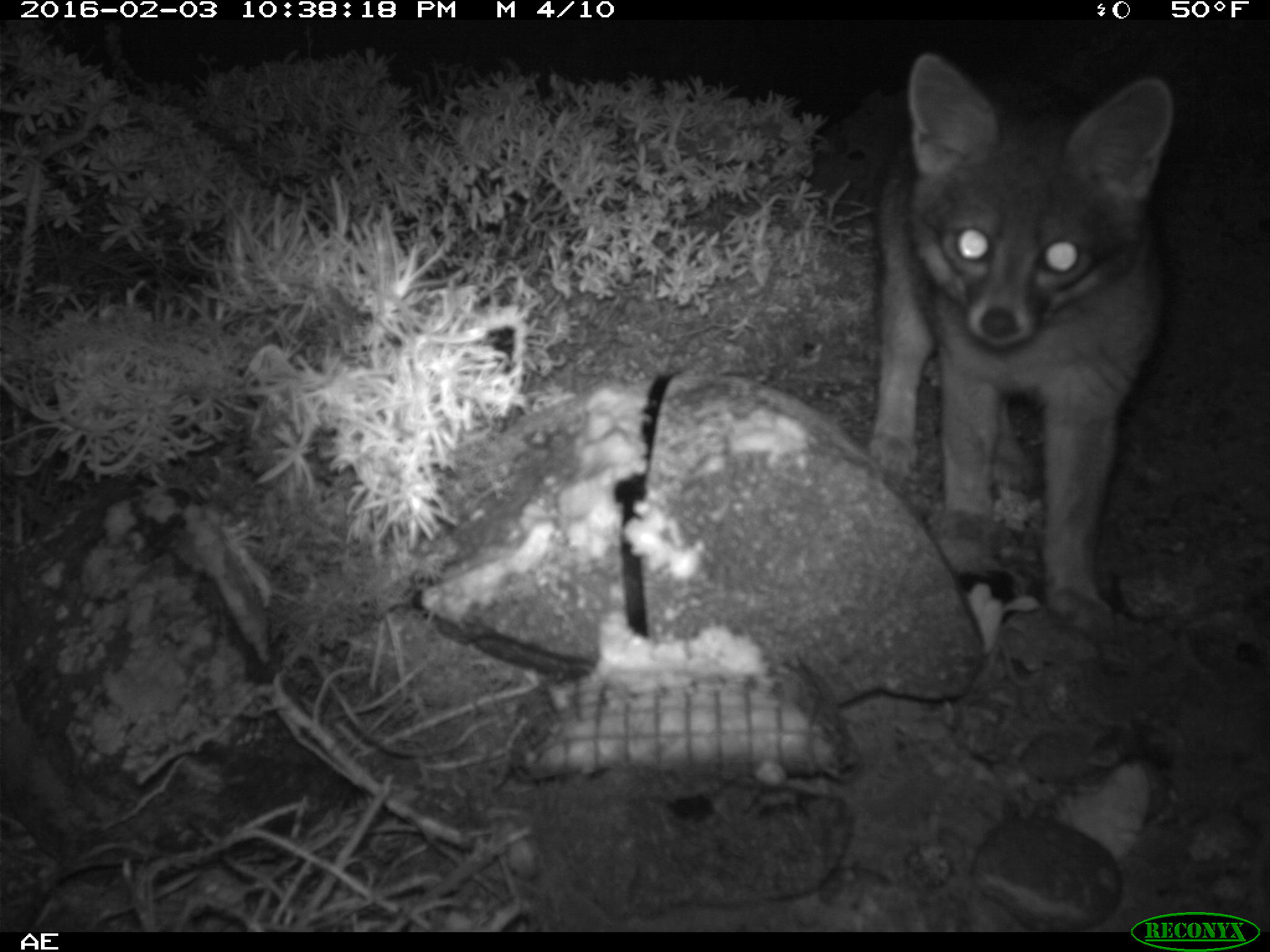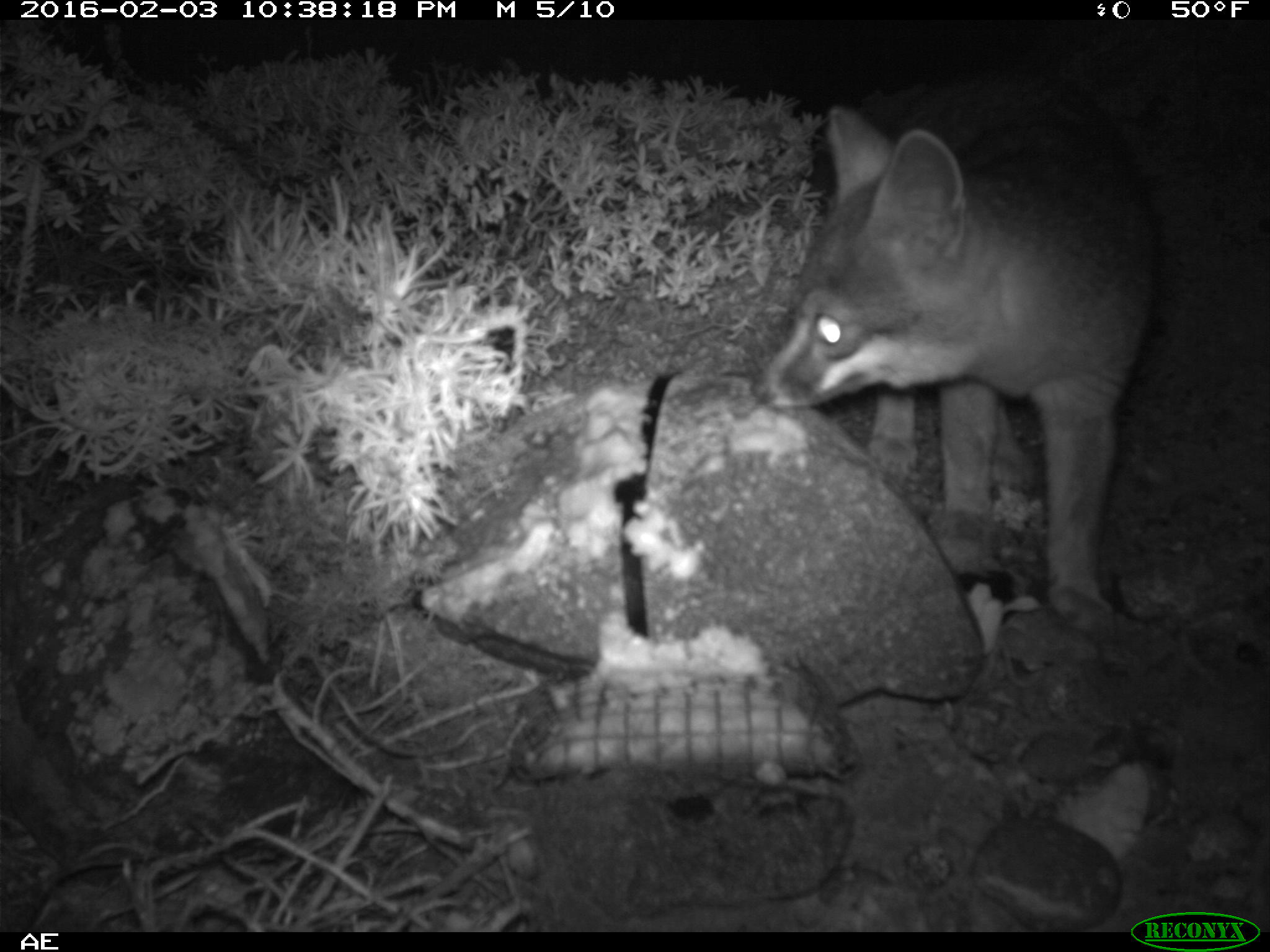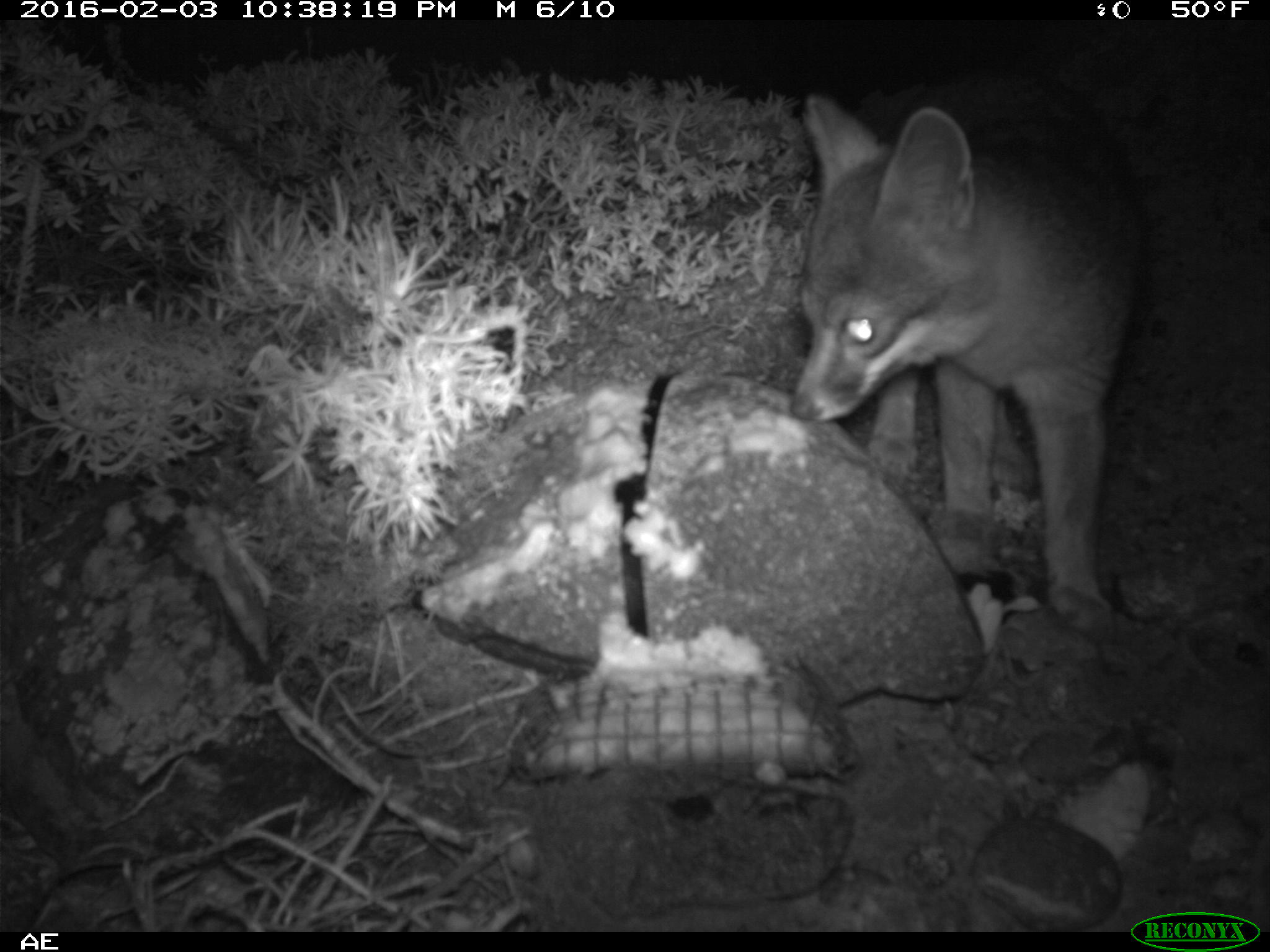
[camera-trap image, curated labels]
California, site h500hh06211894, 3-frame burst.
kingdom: Animalia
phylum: Chordata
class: Mammalia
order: Carnivora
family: Canidae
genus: Urocyon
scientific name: Urocyon littoralis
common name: island fox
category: fox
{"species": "fox (island fox) (Urocyon littoralis)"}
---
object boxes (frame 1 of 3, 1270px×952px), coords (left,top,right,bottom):
fox: (869,50,1176,656)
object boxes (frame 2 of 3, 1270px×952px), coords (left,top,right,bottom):
fox: (749,55,1159,640)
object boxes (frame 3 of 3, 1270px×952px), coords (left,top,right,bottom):
fox: (788,96,1139,640)